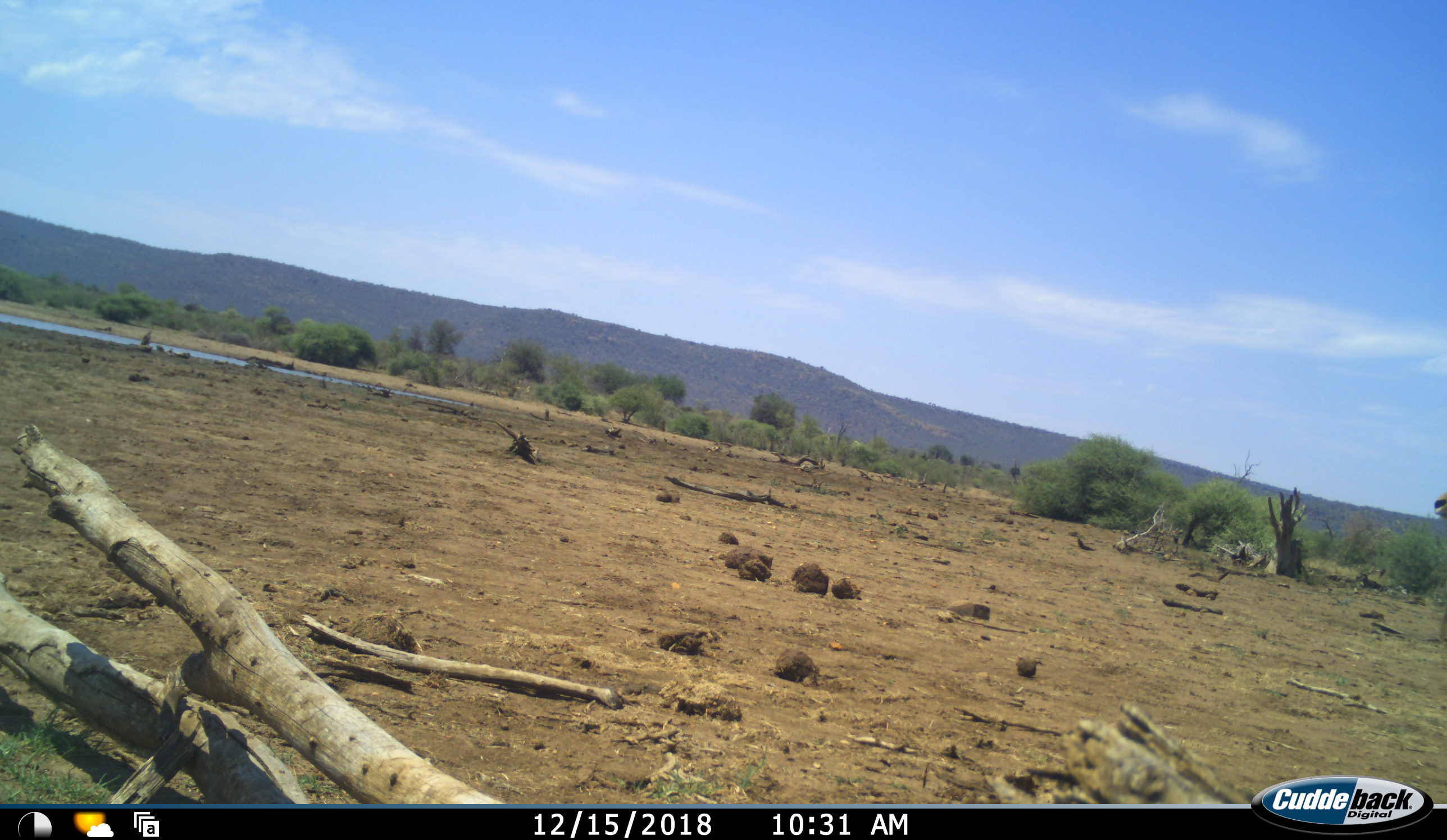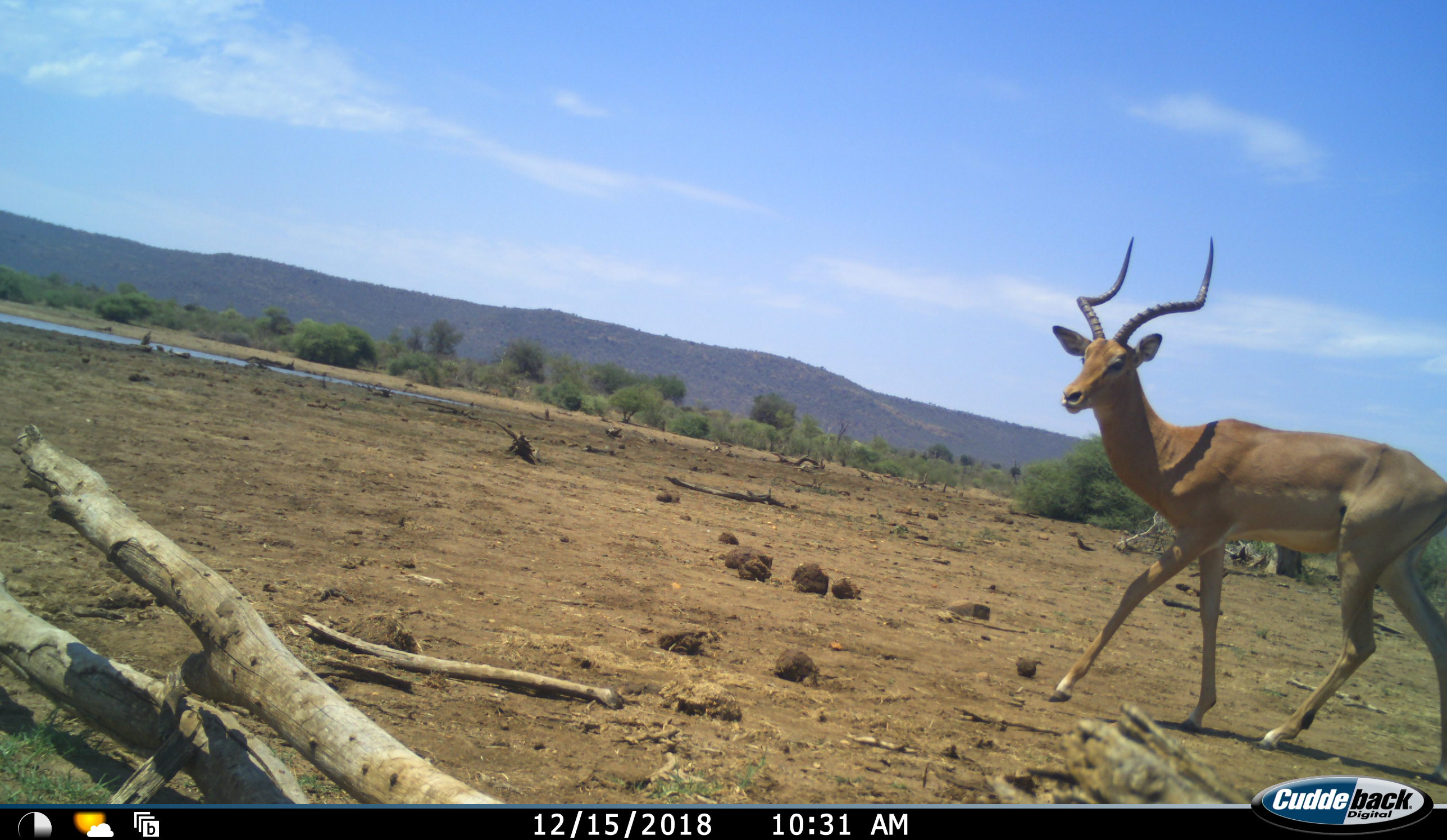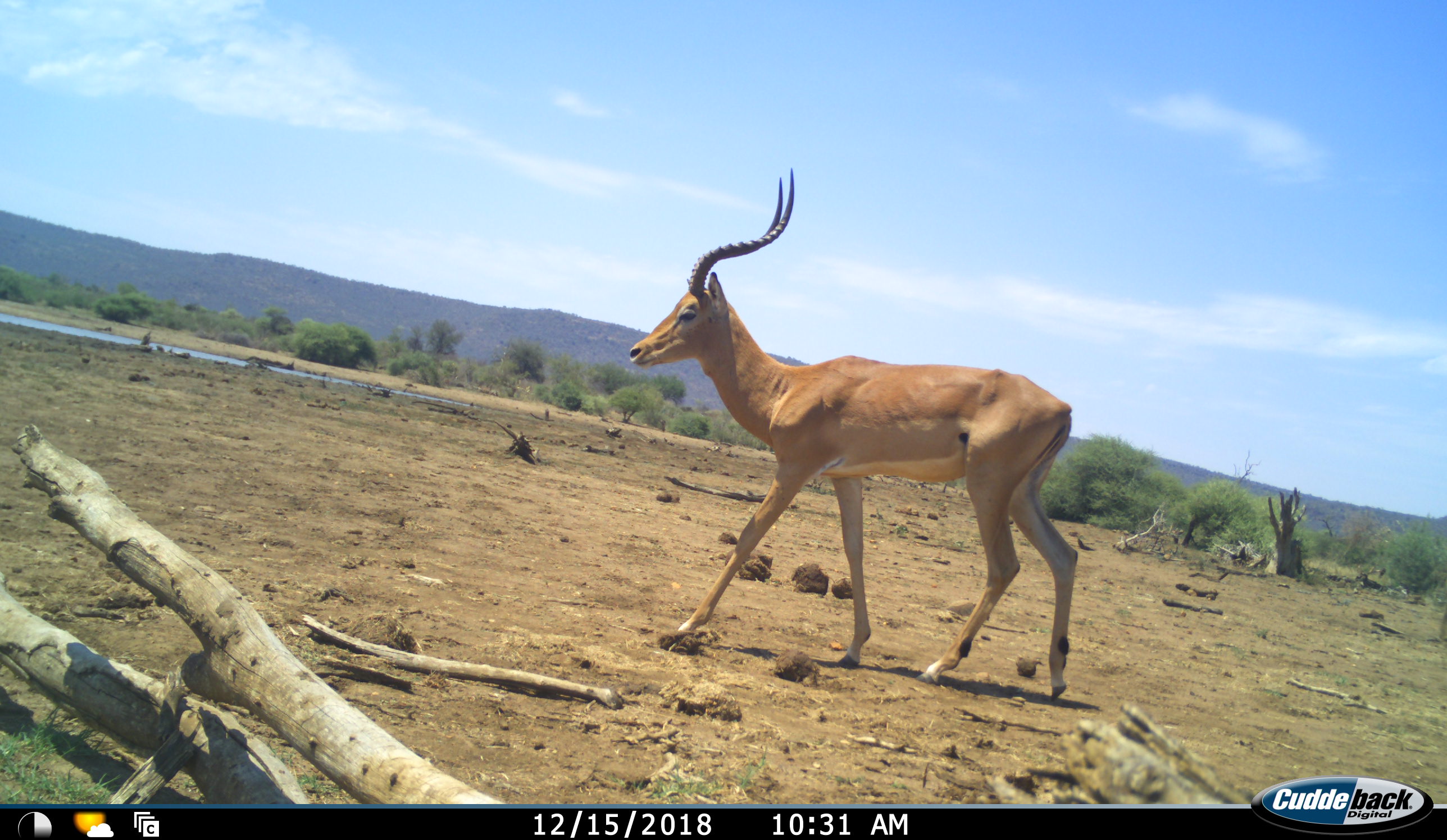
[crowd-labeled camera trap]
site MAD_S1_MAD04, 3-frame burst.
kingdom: Animalia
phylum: Chordata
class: Mammalia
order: Artiodactyla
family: Bovidae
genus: Aepyceros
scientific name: Aepyceros melampus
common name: impala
Impala (Aepyceros melampus), count 1. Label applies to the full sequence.